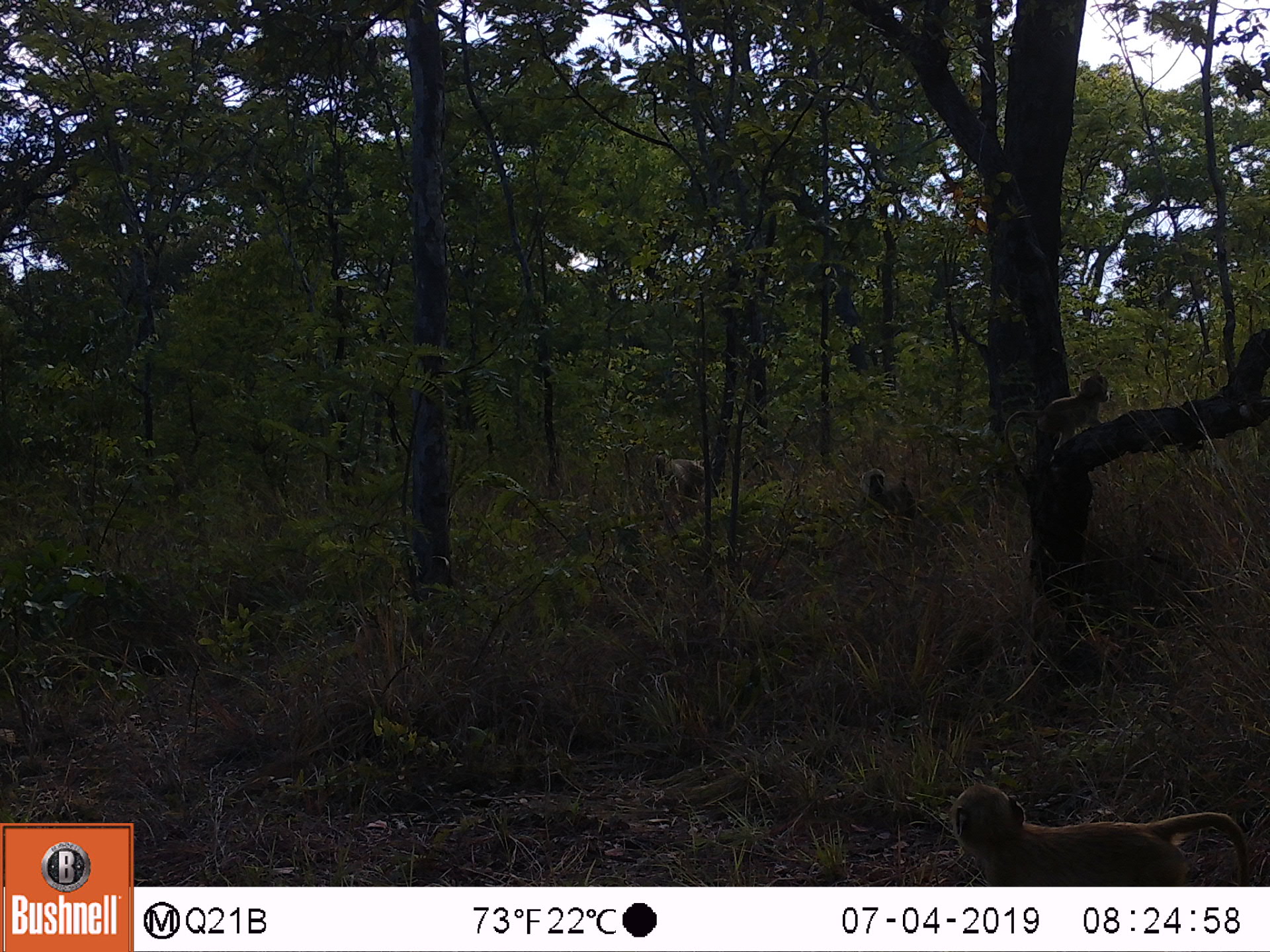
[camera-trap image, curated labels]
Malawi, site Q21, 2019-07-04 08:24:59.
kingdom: Animalia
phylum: Chordata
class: Mammalia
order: Primates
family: Cercopithecidae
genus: Papio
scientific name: Papio cynocephalus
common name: yellow baboon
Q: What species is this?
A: Yellow baboon (Papio cynocephalus).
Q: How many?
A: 4.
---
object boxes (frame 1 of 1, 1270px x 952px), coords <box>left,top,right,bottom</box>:
yellow baboon: <box>944,768,1256,884</box>; <box>993,363,1133,484</box>; <box>642,433,717,522</box>; <box>846,453,917,529</box>